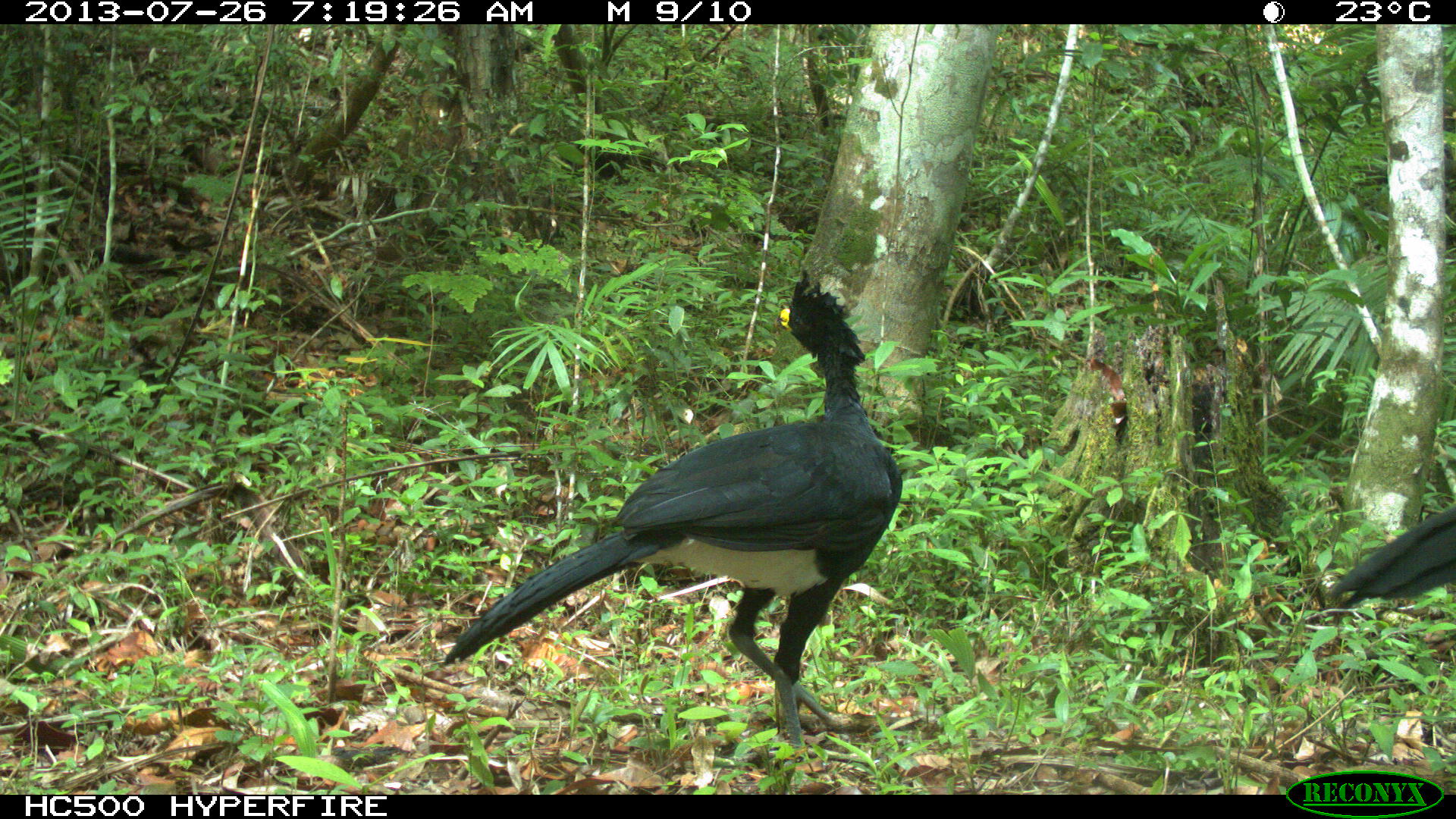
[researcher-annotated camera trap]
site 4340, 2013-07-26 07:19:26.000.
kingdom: Animalia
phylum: Chordata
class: Aves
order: Galliformes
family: Cracidae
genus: Crax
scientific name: Crax rubra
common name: great curassow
Crax rubra (great curassow), count 2, sex male.